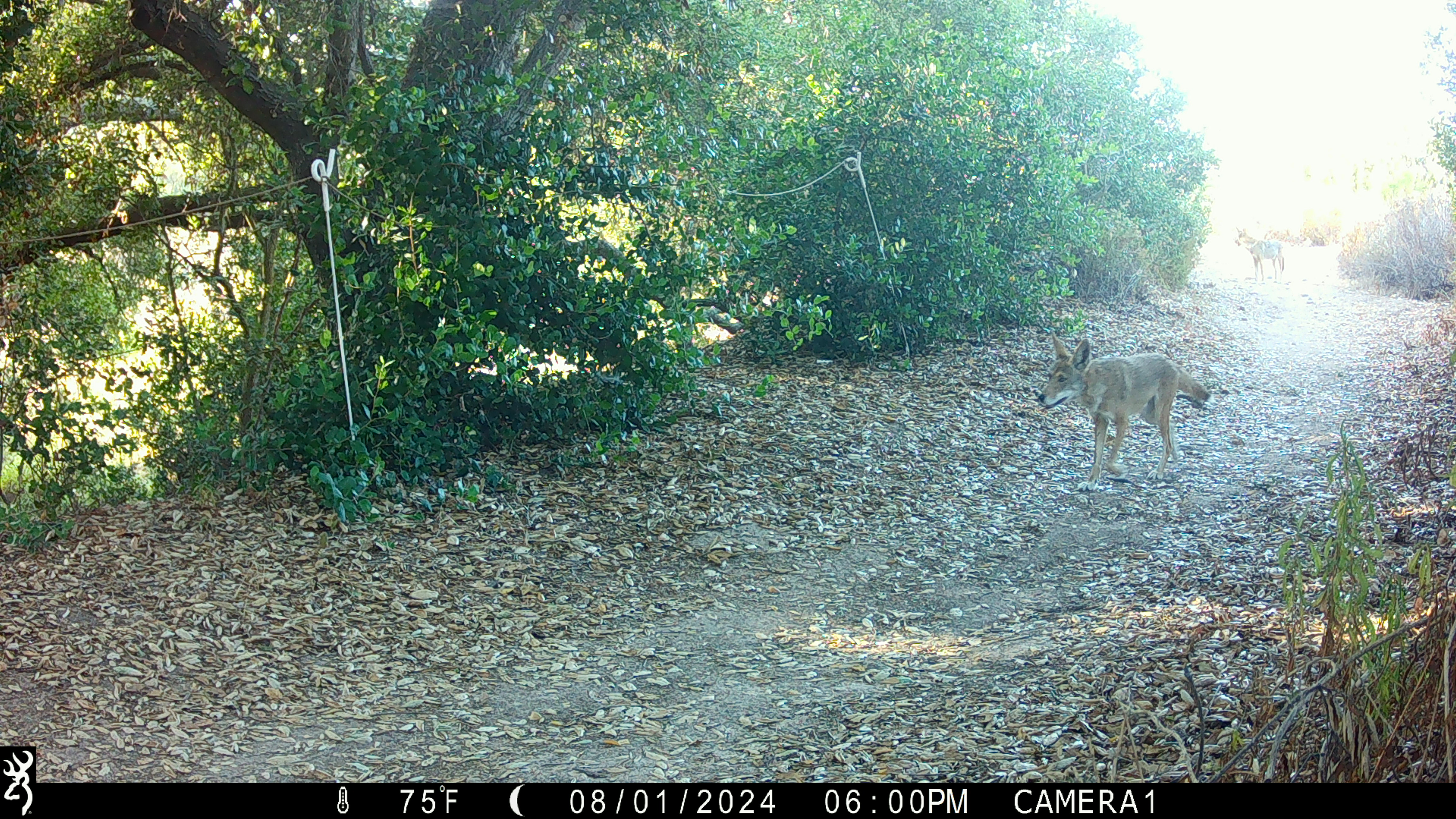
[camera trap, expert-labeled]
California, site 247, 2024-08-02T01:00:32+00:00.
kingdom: Animalia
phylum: Chordata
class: Mammalia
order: Carnivora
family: Canidae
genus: Canis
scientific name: Canis latrans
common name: coyote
Coyote (Canis latrans).